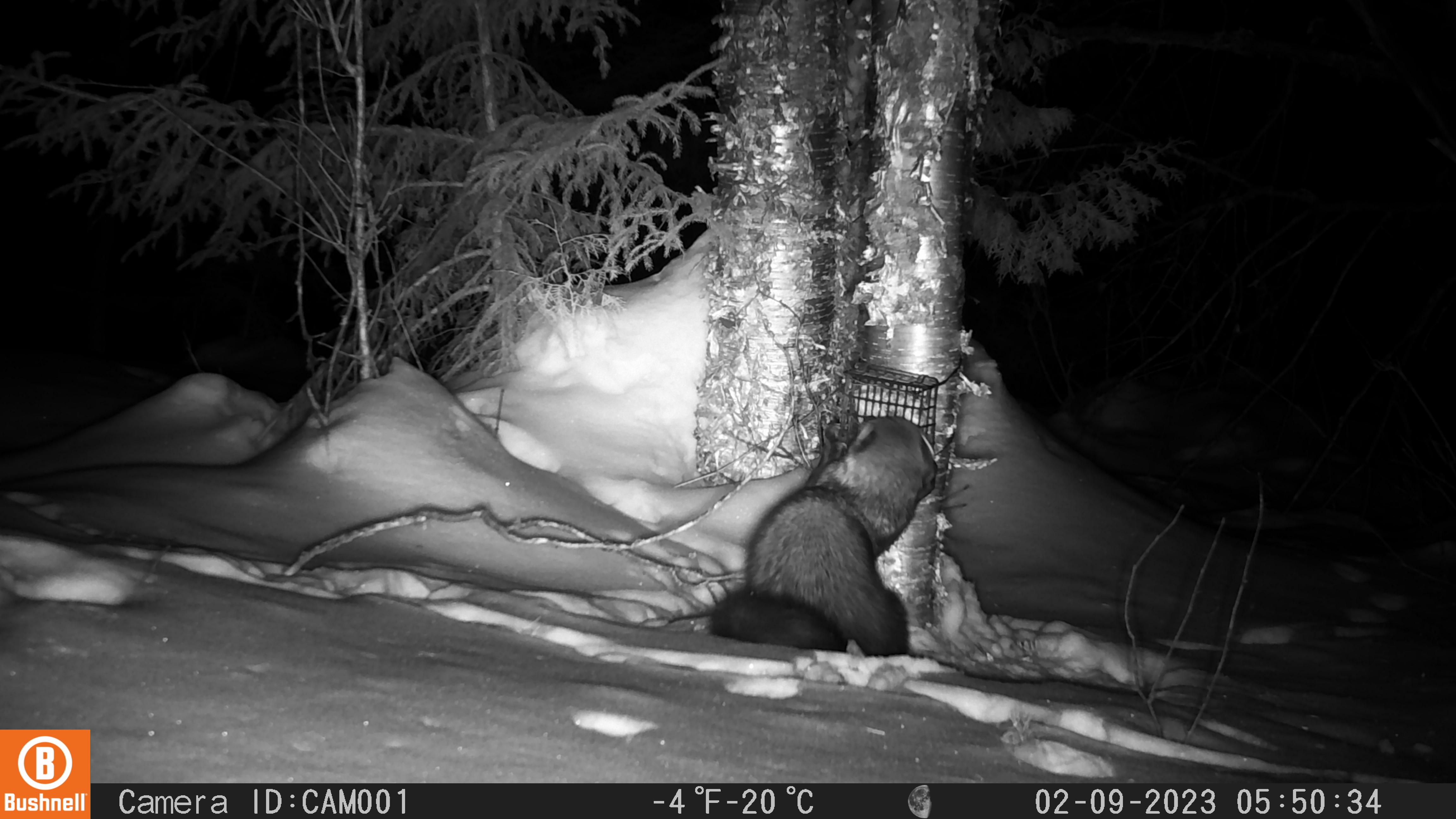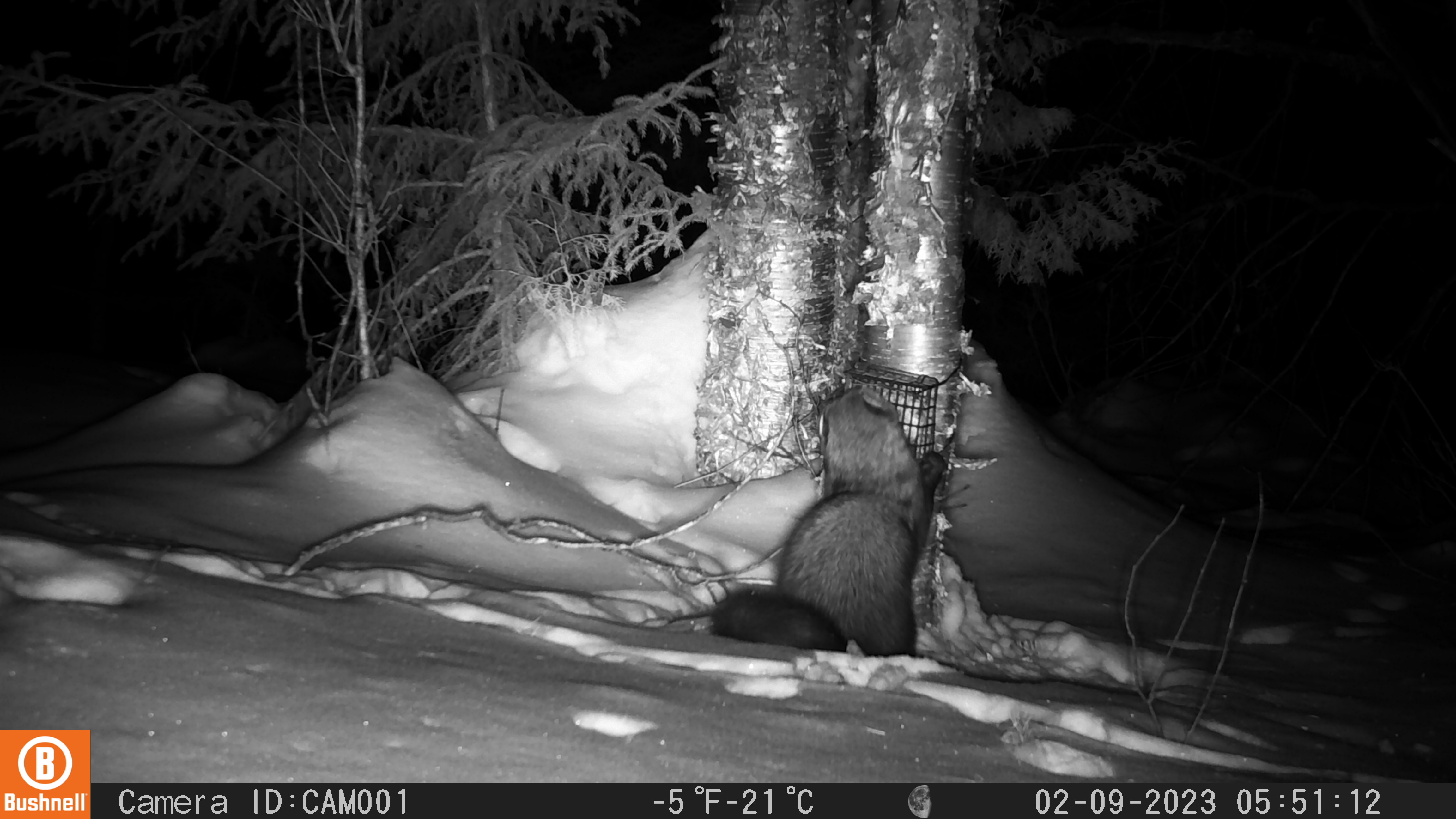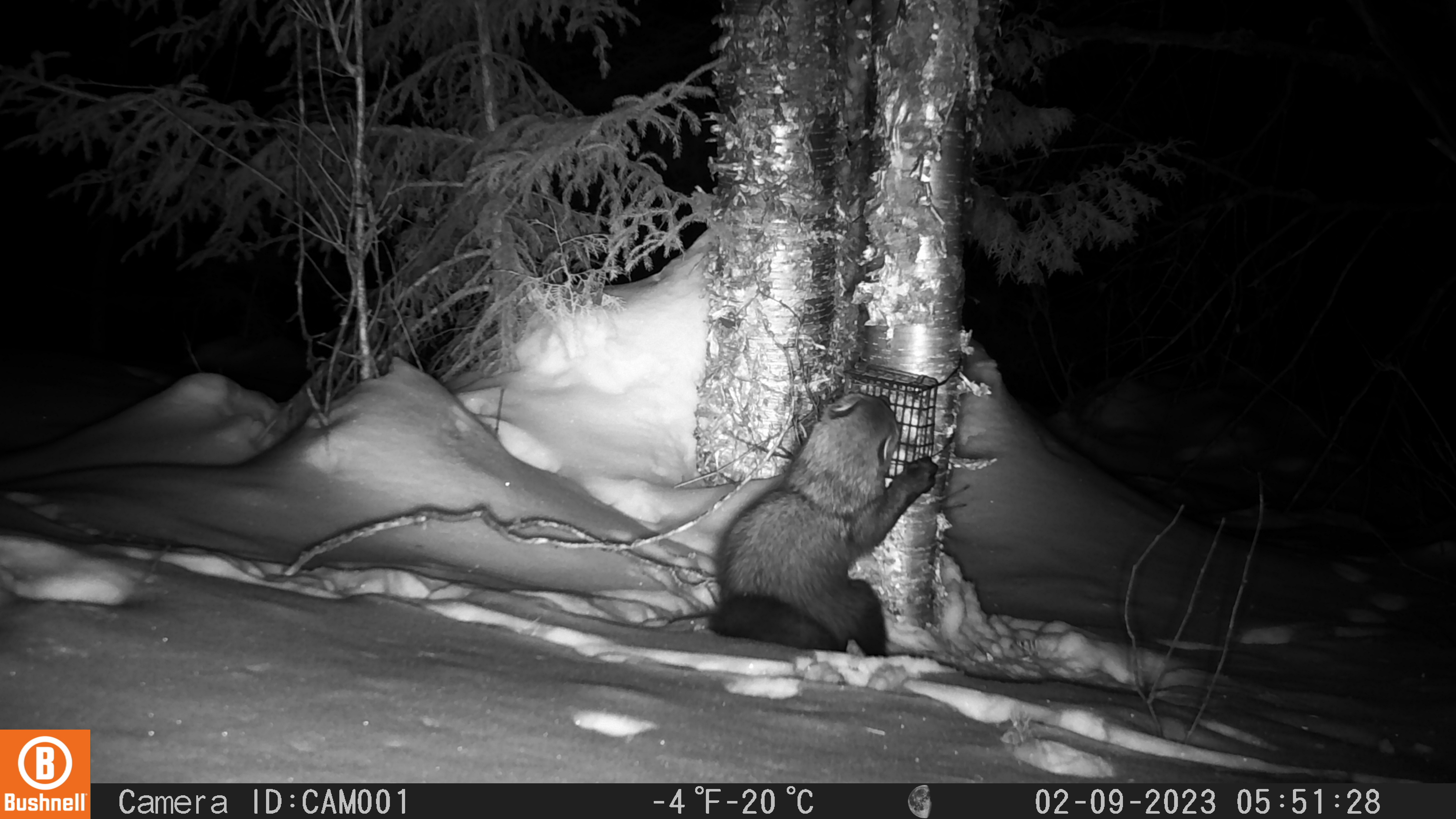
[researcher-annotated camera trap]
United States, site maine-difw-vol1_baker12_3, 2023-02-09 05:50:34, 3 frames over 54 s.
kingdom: Animalia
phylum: Chordata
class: Mammalia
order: Carnivora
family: Mustelidae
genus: Pekania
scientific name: Pekania pennanti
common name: fisher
Fisher (Pekania pennanti).